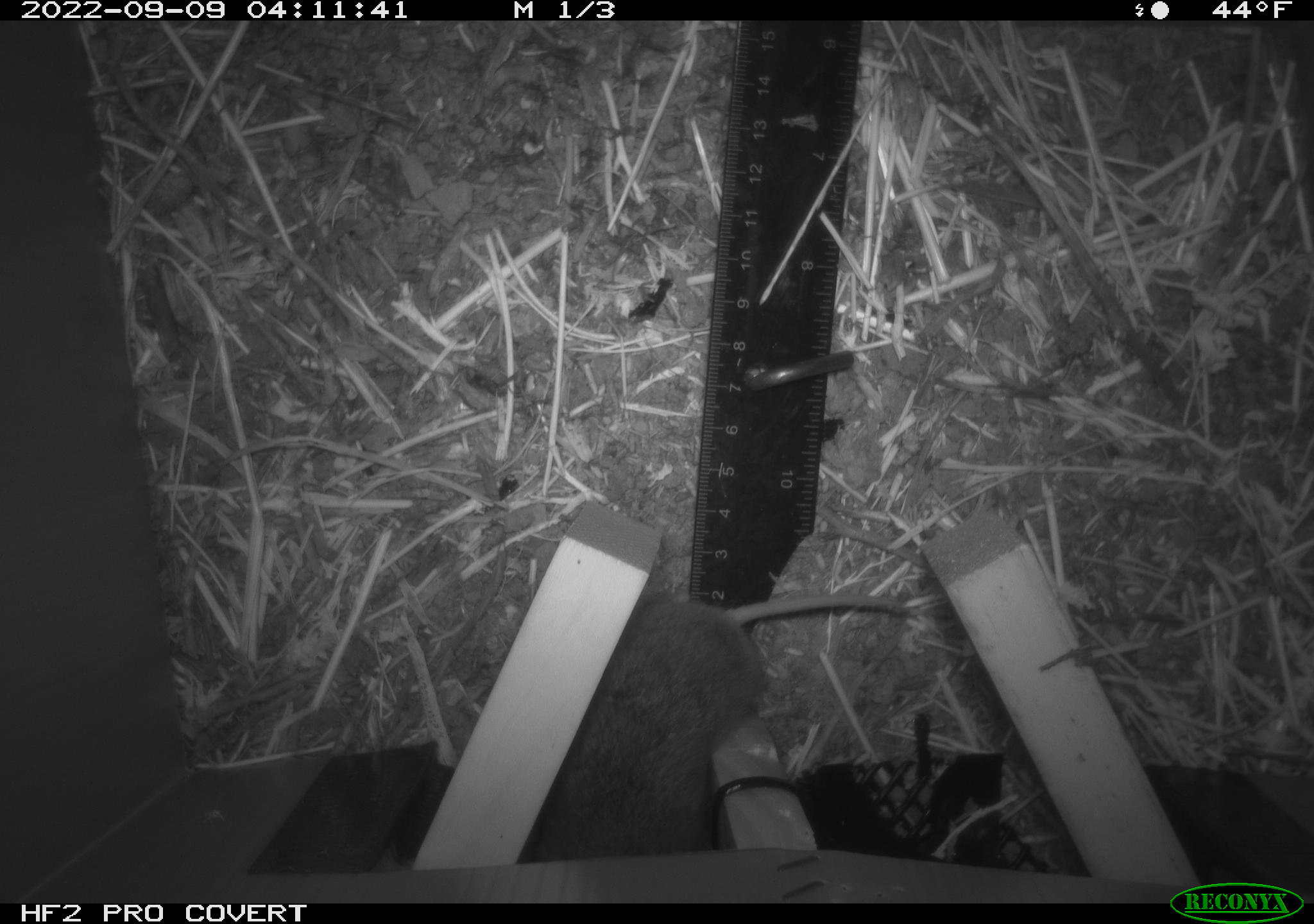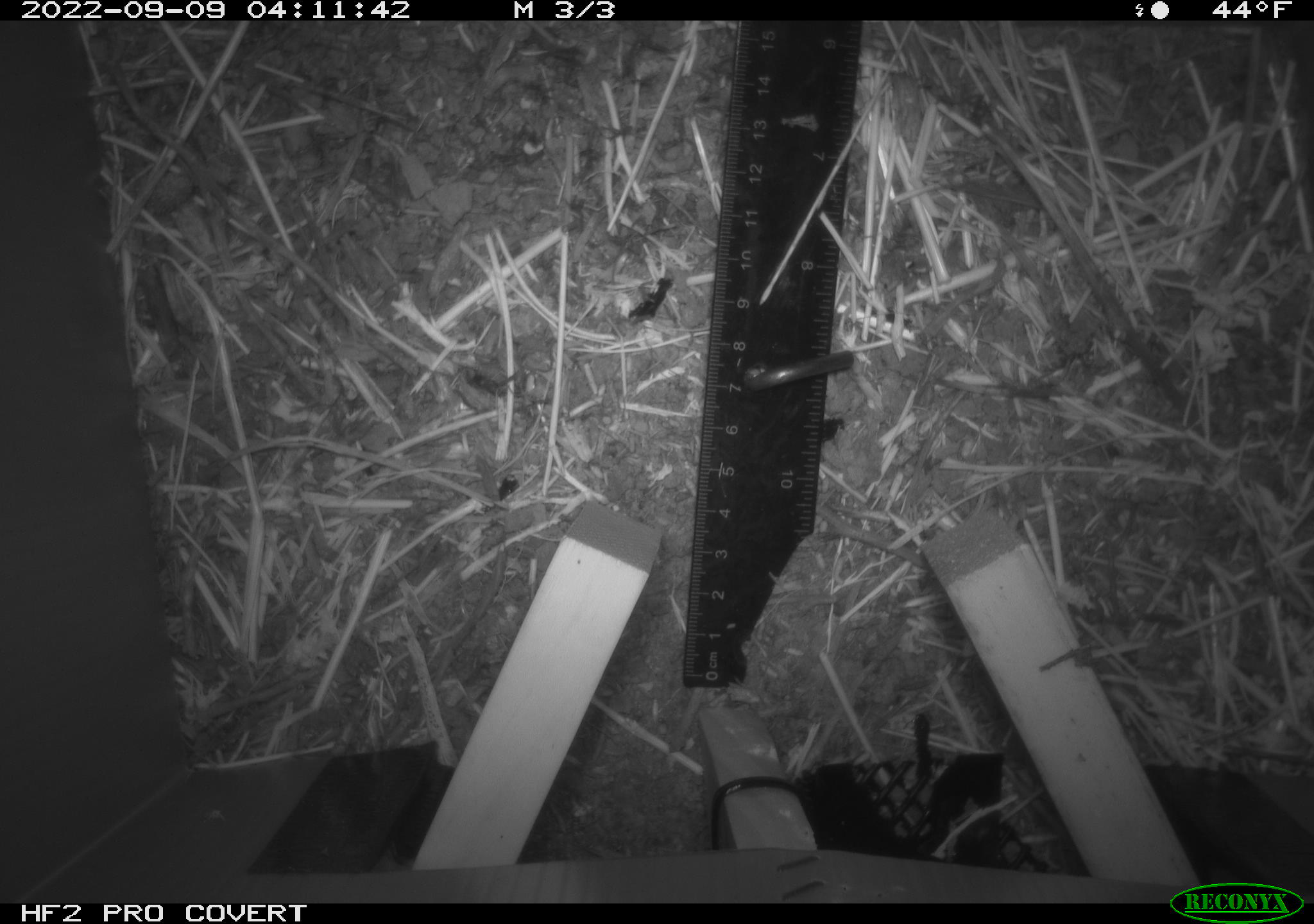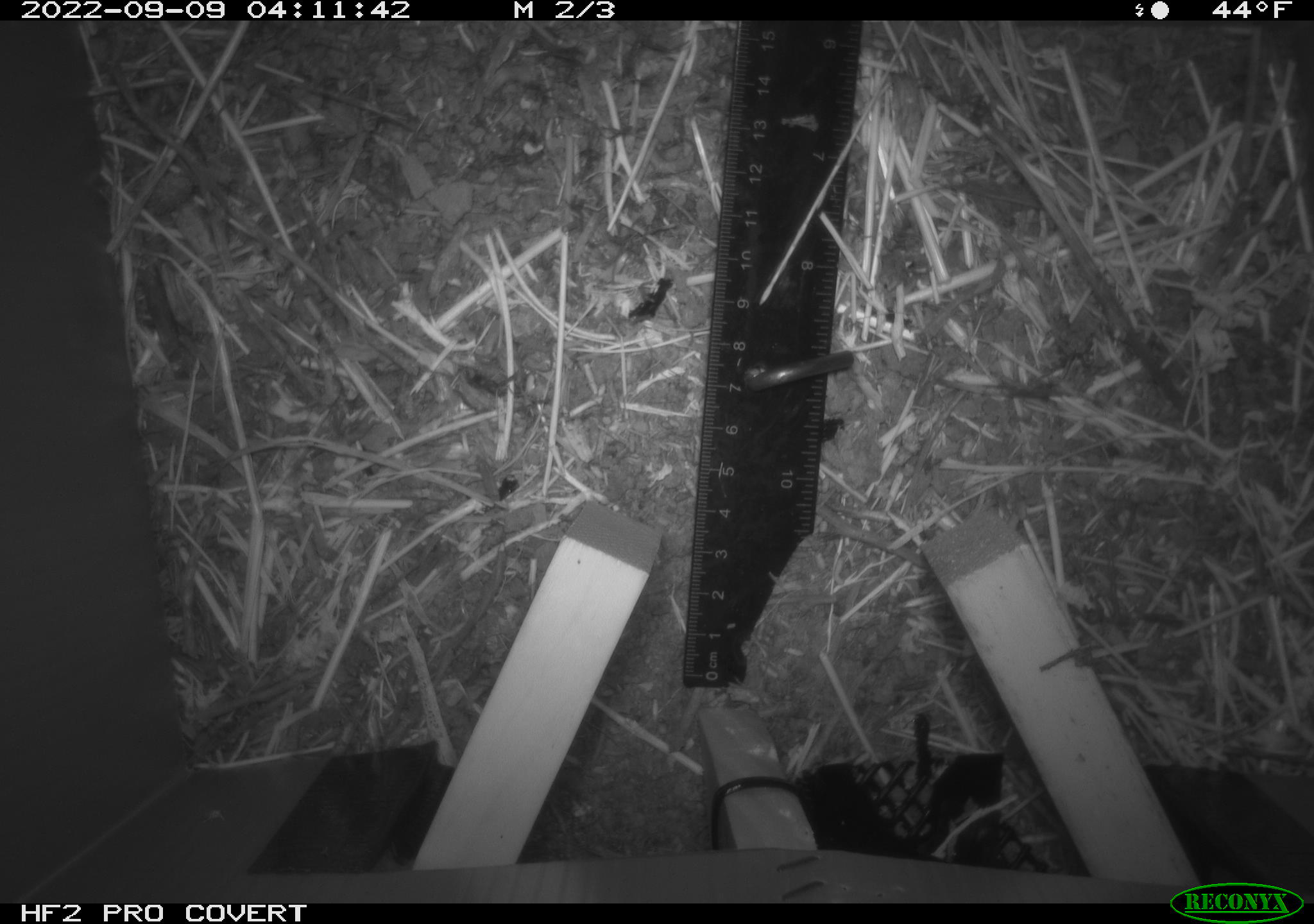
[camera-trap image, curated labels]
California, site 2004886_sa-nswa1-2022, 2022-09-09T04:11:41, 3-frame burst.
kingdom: Animalia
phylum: Chordata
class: Mammalia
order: Rodentia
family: Cricetidae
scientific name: Cricetidae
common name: hamsters, voles, lemmings, and allies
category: cricetidae family